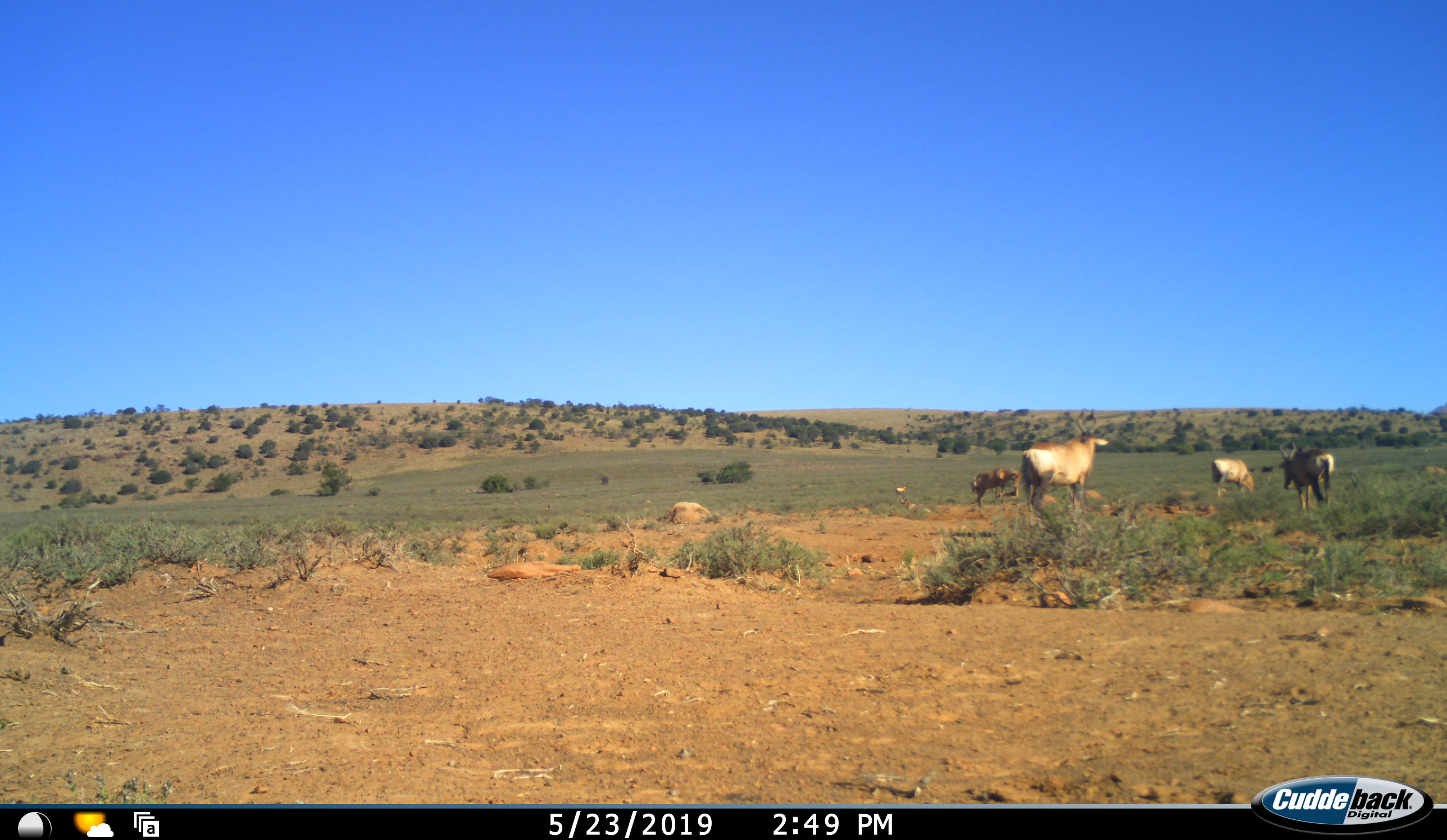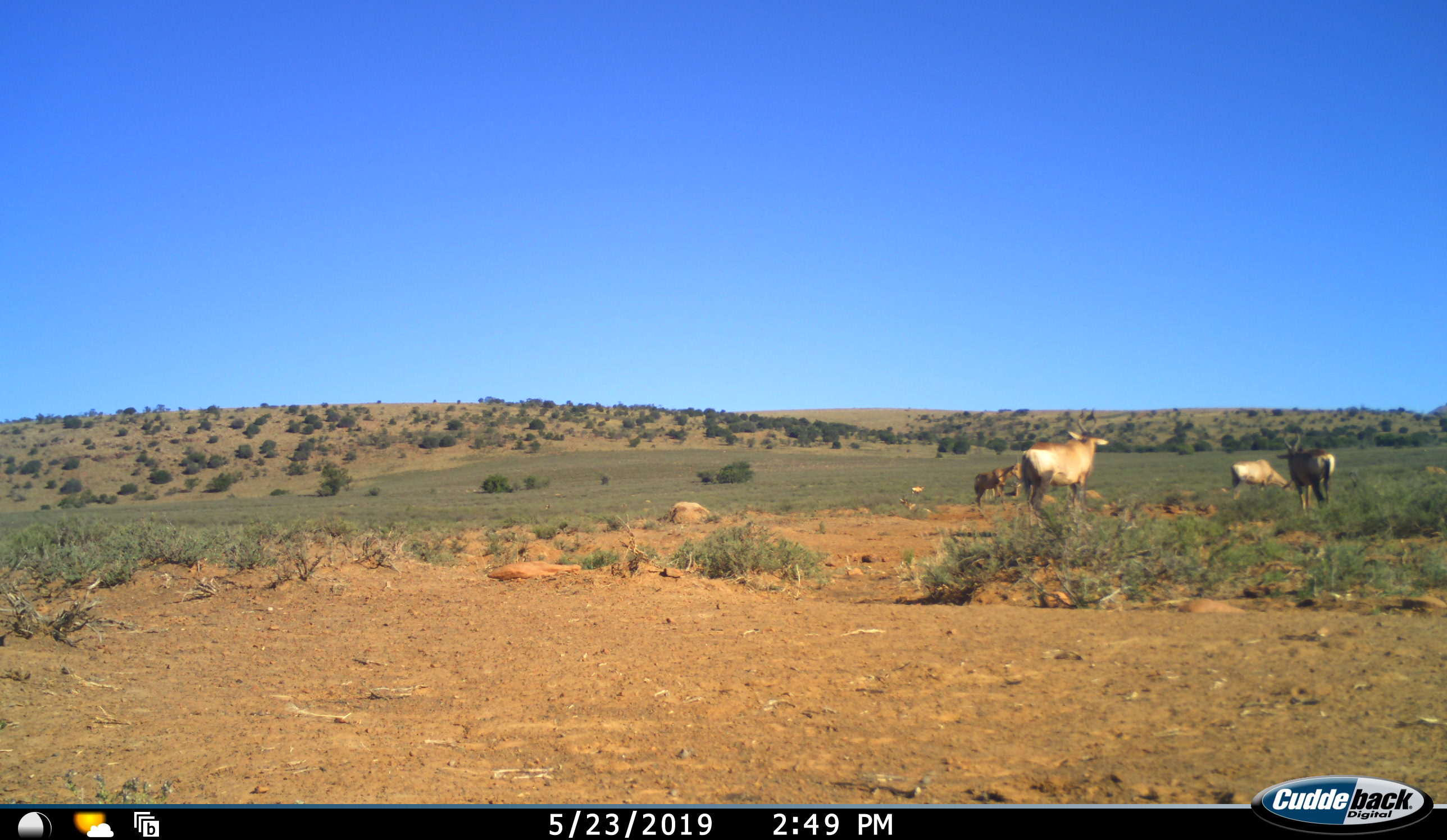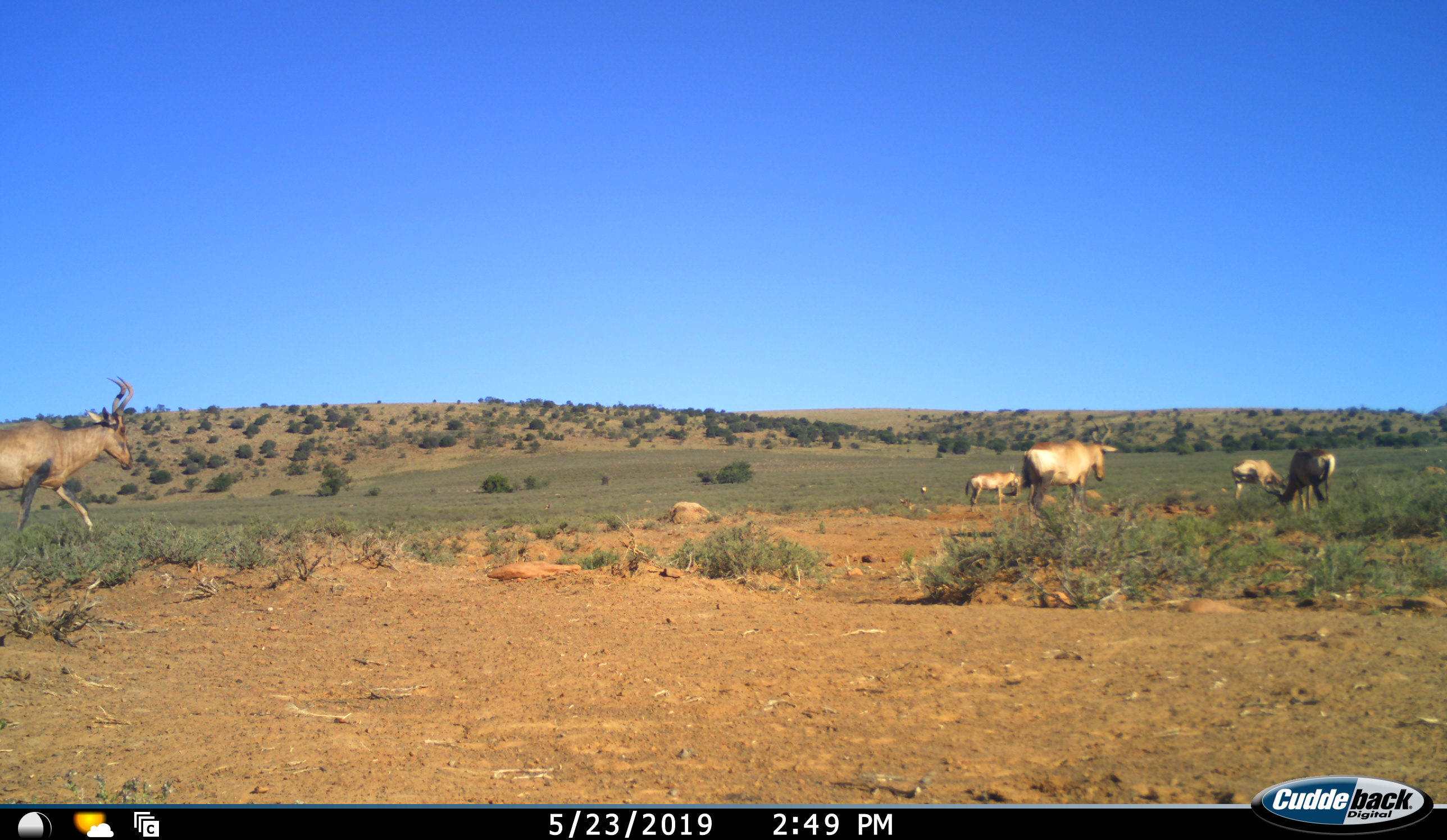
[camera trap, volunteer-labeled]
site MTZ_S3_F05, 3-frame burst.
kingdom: Animalia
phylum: Chordata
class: Mammalia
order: Artiodactyla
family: Bovidae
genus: Alcelaphus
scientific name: Alcelaphus buselaphus caama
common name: red hartebeest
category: hartebeestred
Hartebeestred (red hartebeest) (Alcelaphus buselaphus caama), count 5. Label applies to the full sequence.